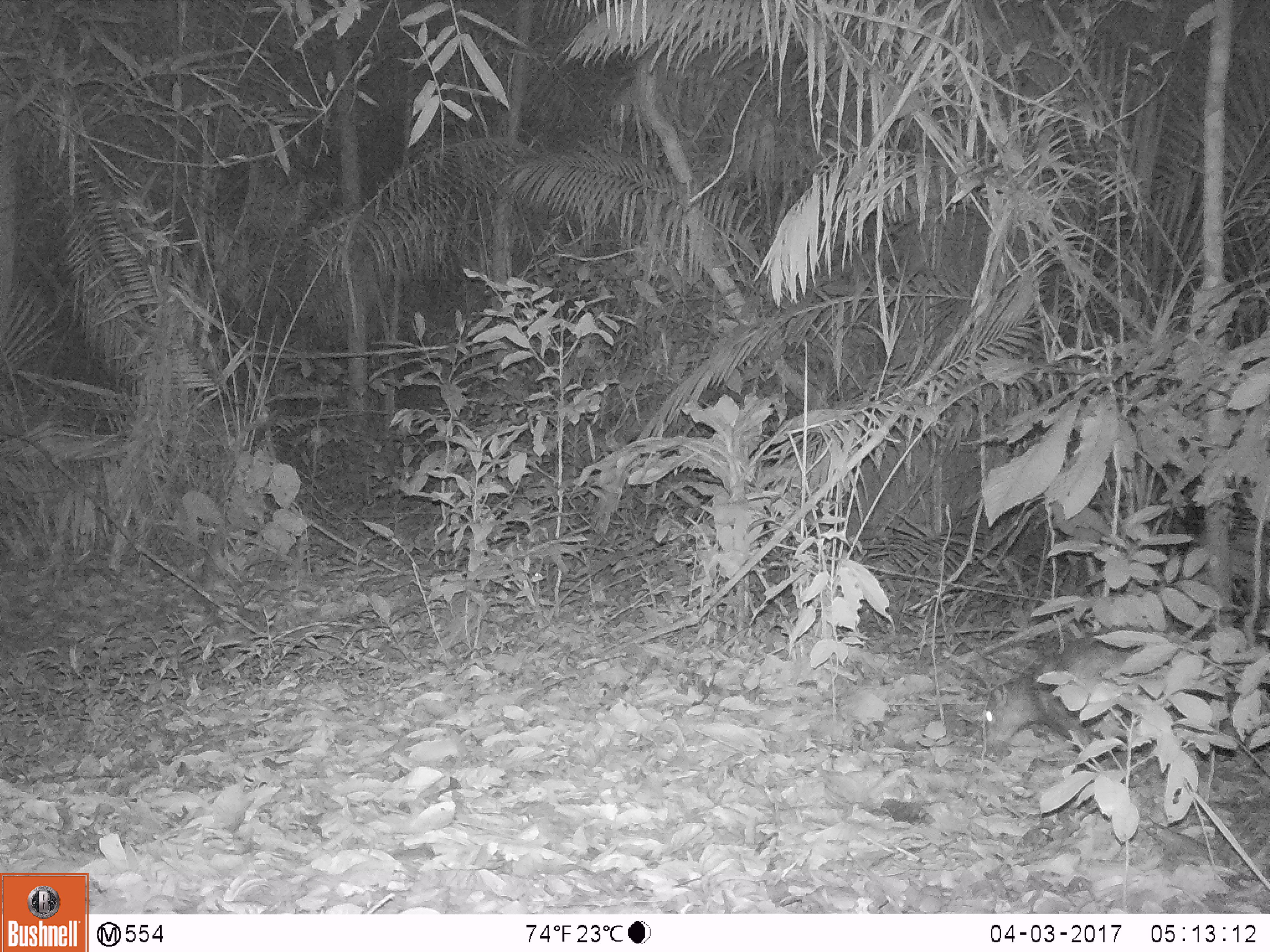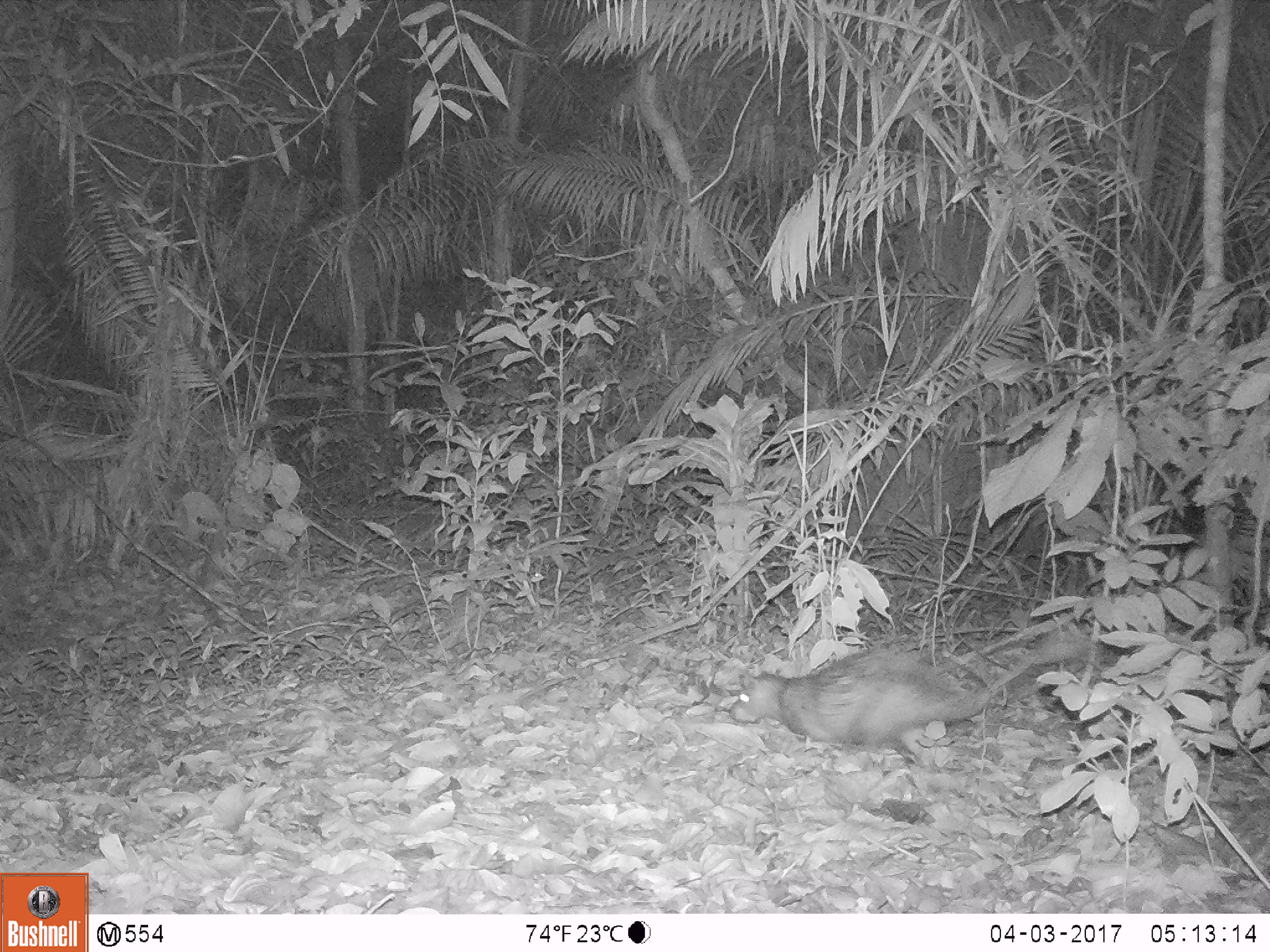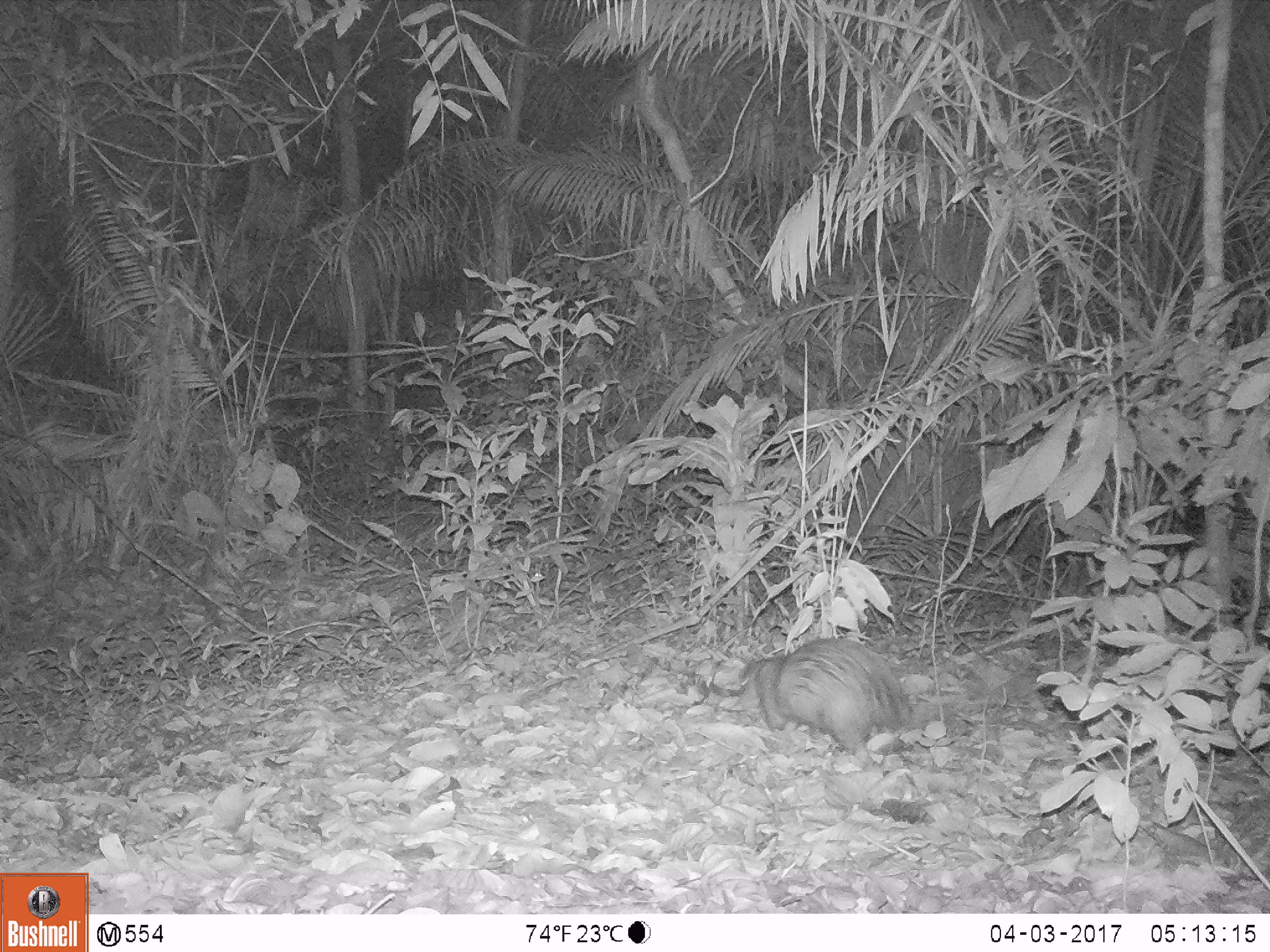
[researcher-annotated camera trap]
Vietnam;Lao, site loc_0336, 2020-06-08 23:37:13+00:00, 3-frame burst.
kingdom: Animalia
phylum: Chordata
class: Mammalia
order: Rodentia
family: Hystricidae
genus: Atherurus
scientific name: Atherurus macrourus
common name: asiatic brush-tailed porcupine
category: asiatic brush tailed porcupine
Asiatic brush tailed porcupine (asiatic brush-tailed porcupine) (Atherurus macrourus). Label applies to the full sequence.